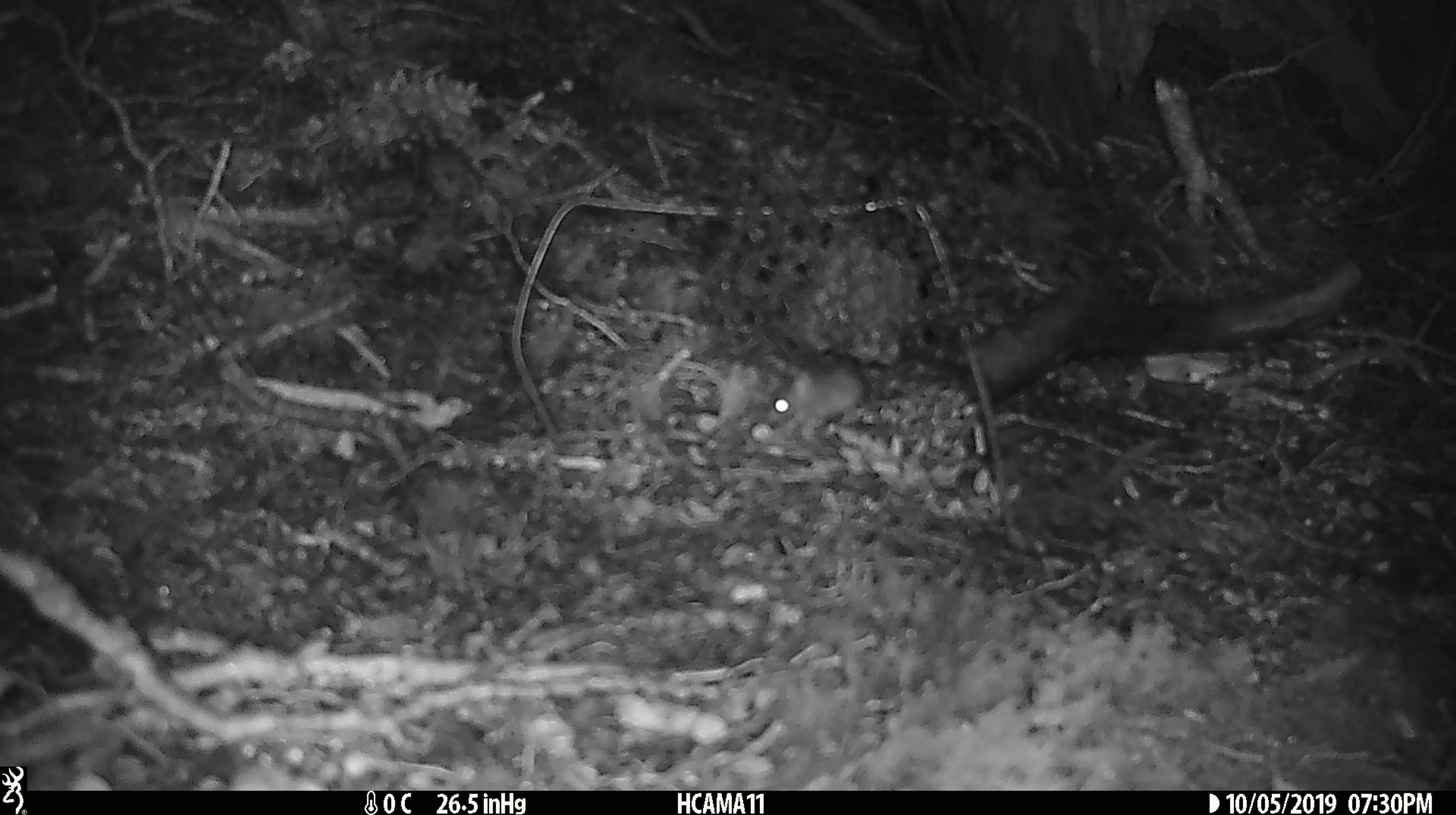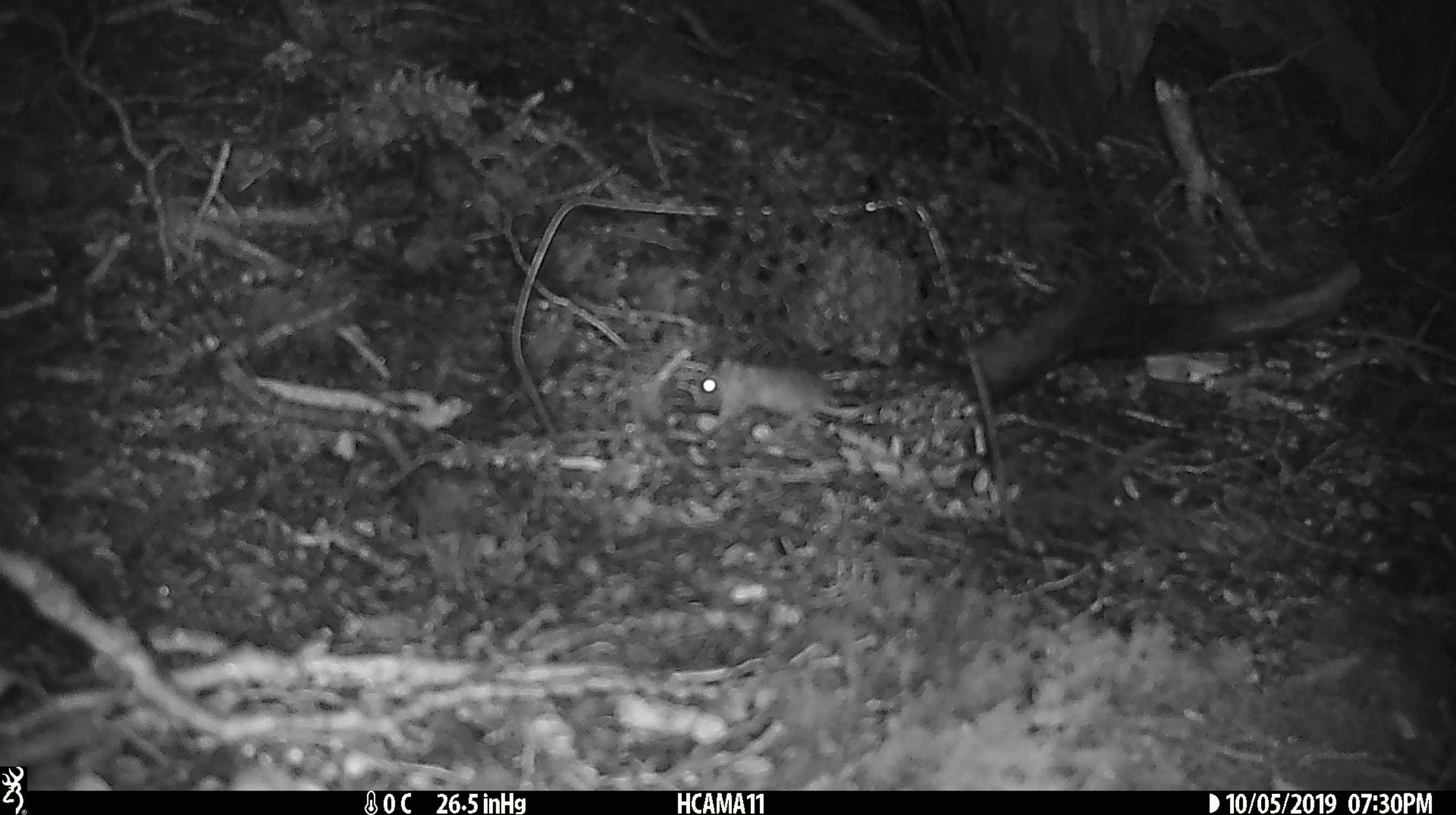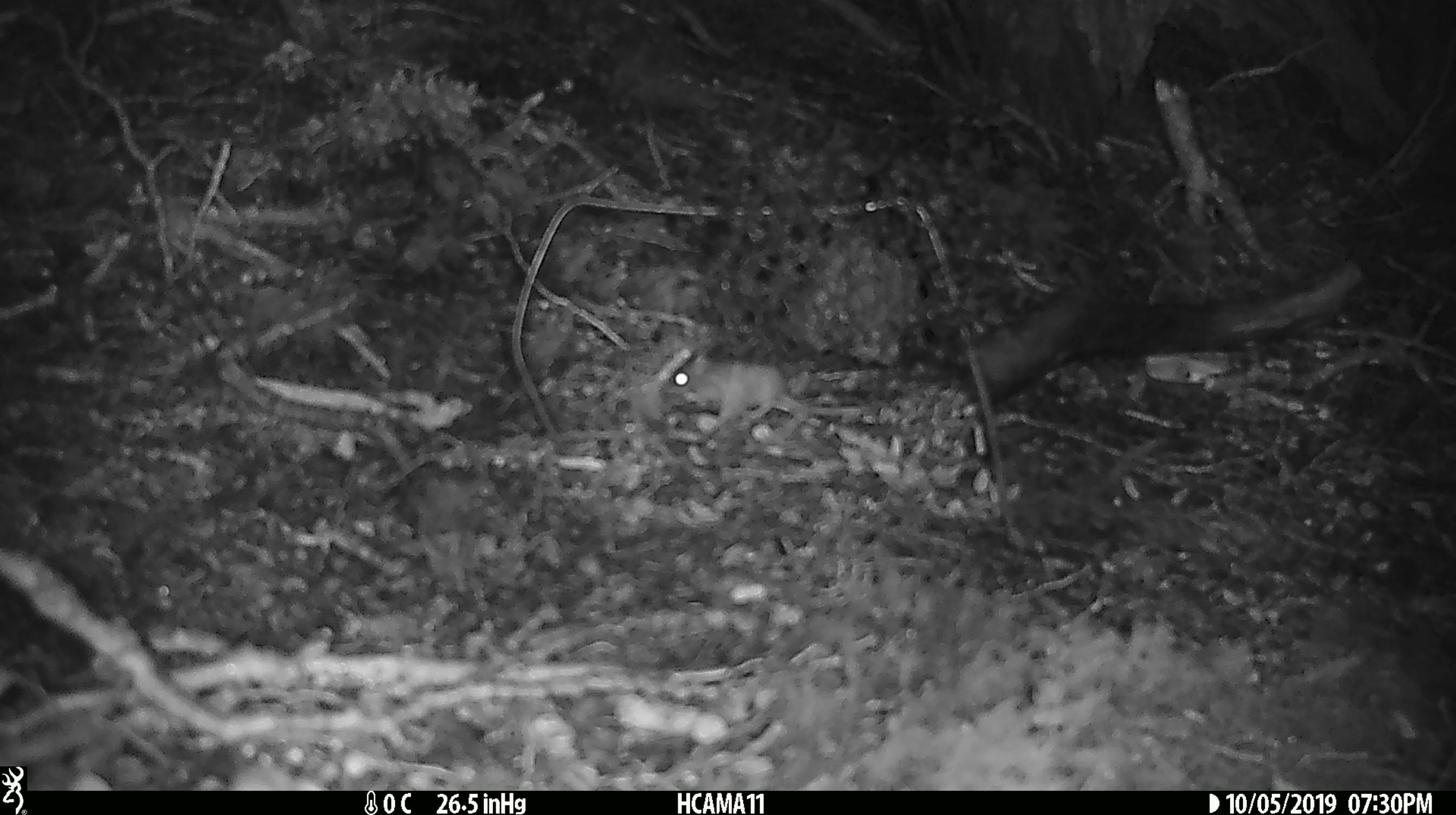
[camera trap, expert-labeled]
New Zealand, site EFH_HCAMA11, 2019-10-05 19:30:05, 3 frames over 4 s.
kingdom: Animalia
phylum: Chordata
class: Mammalia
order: Rodentia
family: Muridae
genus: Mus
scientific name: Mus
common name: mouse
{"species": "mouse (Mus)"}